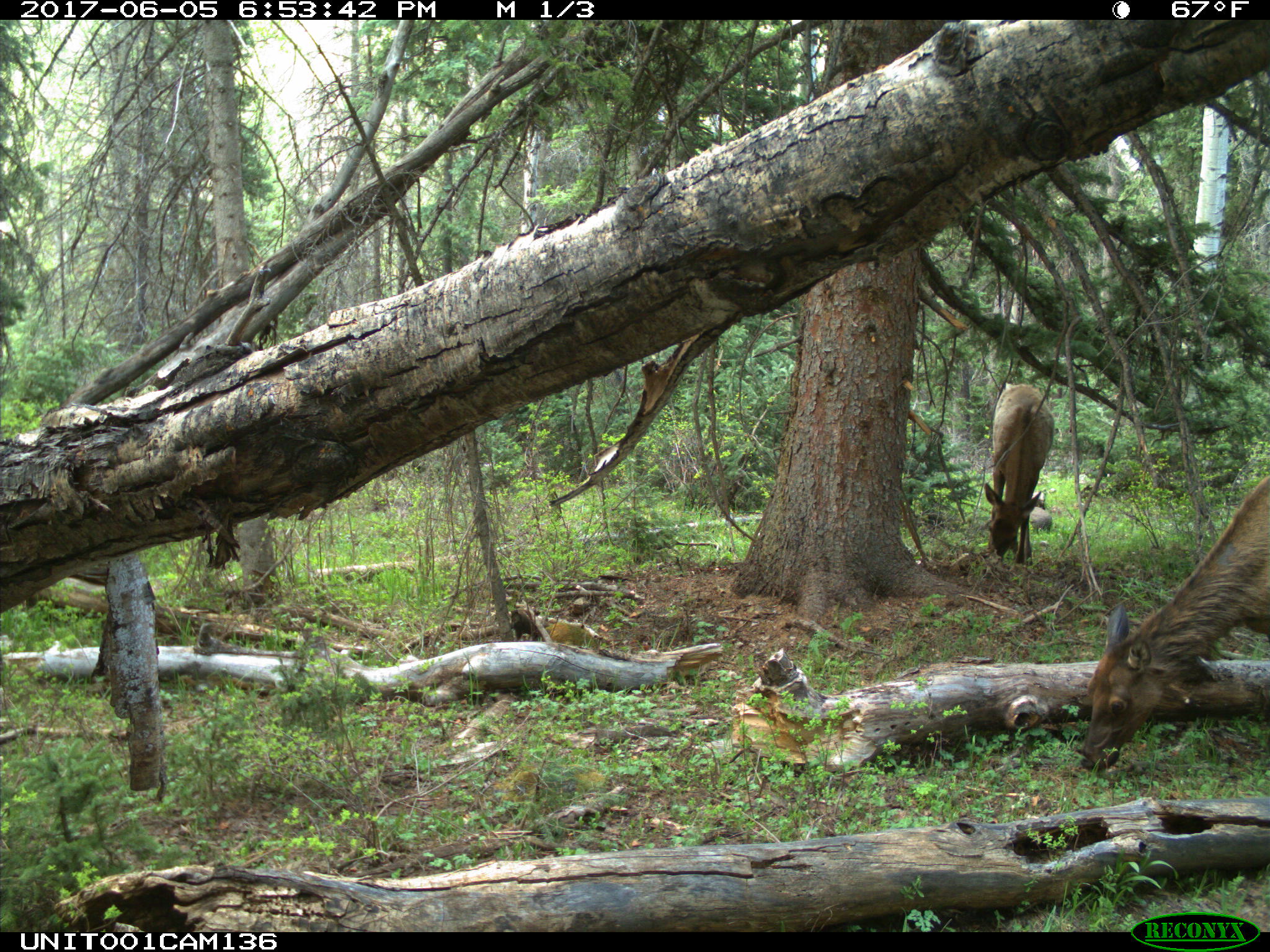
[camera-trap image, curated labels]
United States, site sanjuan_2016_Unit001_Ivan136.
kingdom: Animalia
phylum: Chordata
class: Mammalia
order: Artiodactyla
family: Cervidae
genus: Cervus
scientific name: Cervus elaphus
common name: red deer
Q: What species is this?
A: Cervus elaphus (red deer).